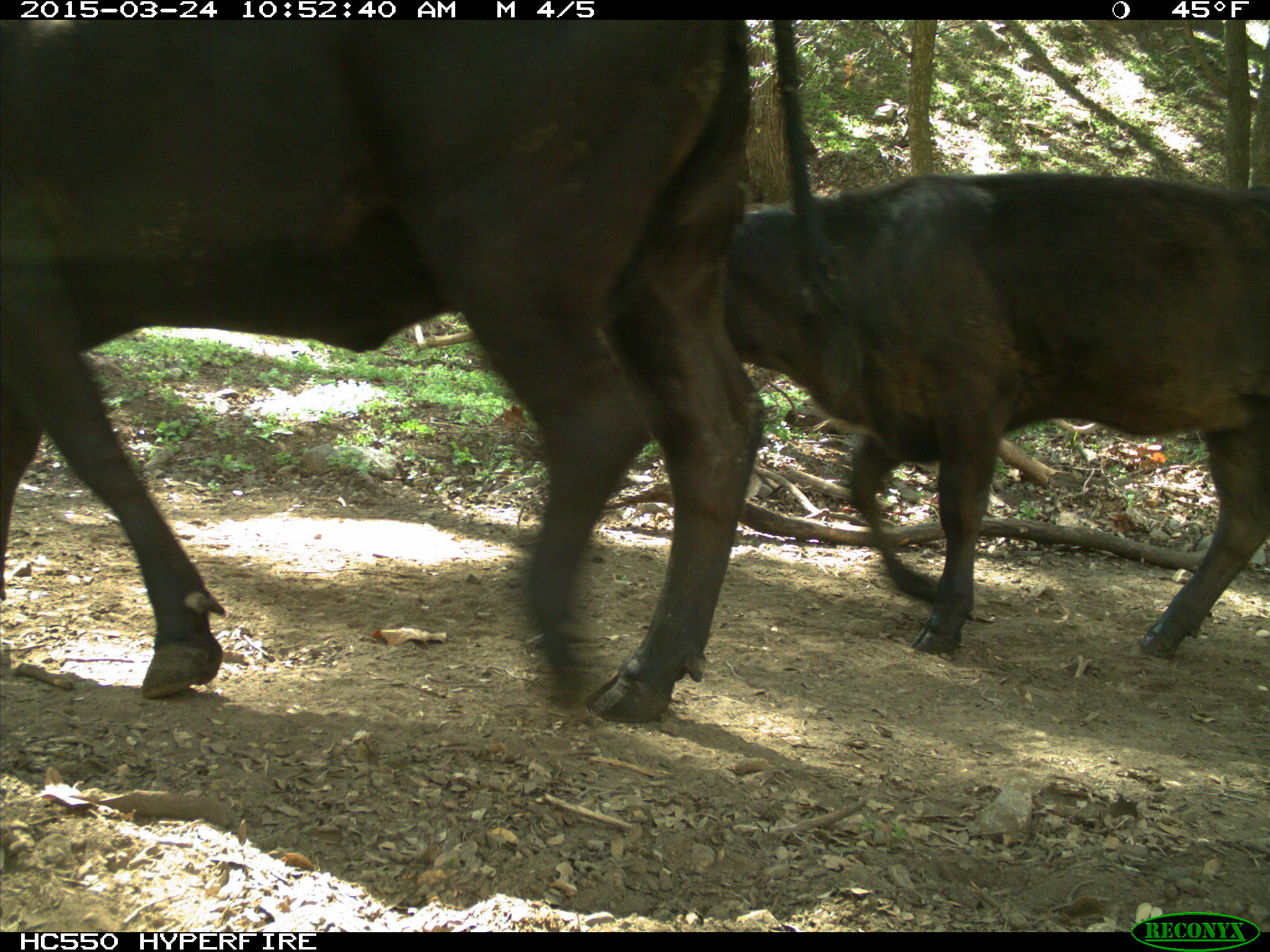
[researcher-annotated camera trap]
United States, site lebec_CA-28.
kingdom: Animalia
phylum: Chordata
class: Mammalia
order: Artiodactyla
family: Bovidae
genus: Bos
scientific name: Bos taurus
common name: domestic cow